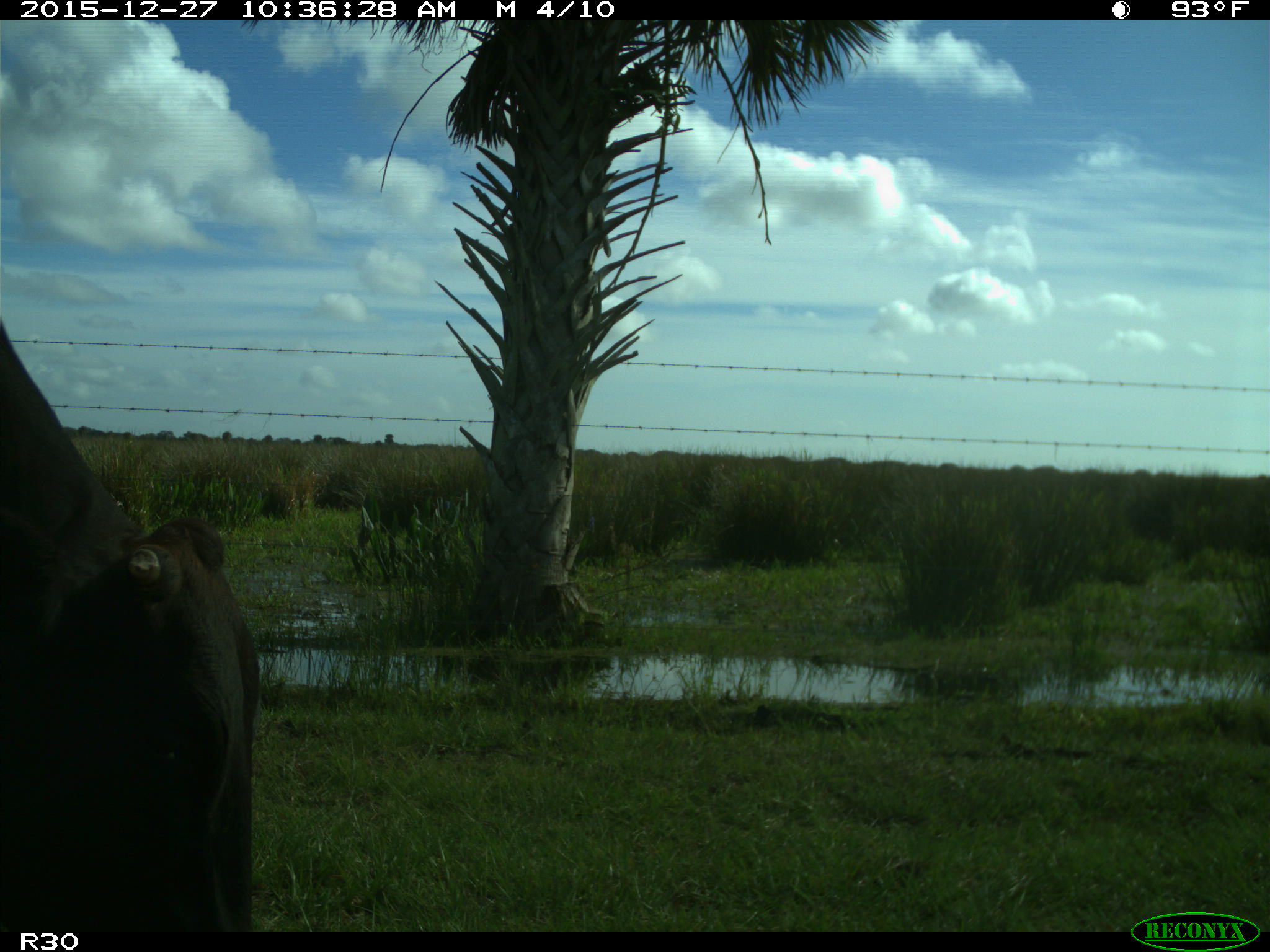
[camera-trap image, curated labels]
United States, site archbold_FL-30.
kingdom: Animalia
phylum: Chordata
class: Mammalia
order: Artiodactyla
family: Bovidae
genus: Bos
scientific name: Bos taurus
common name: domestic cow